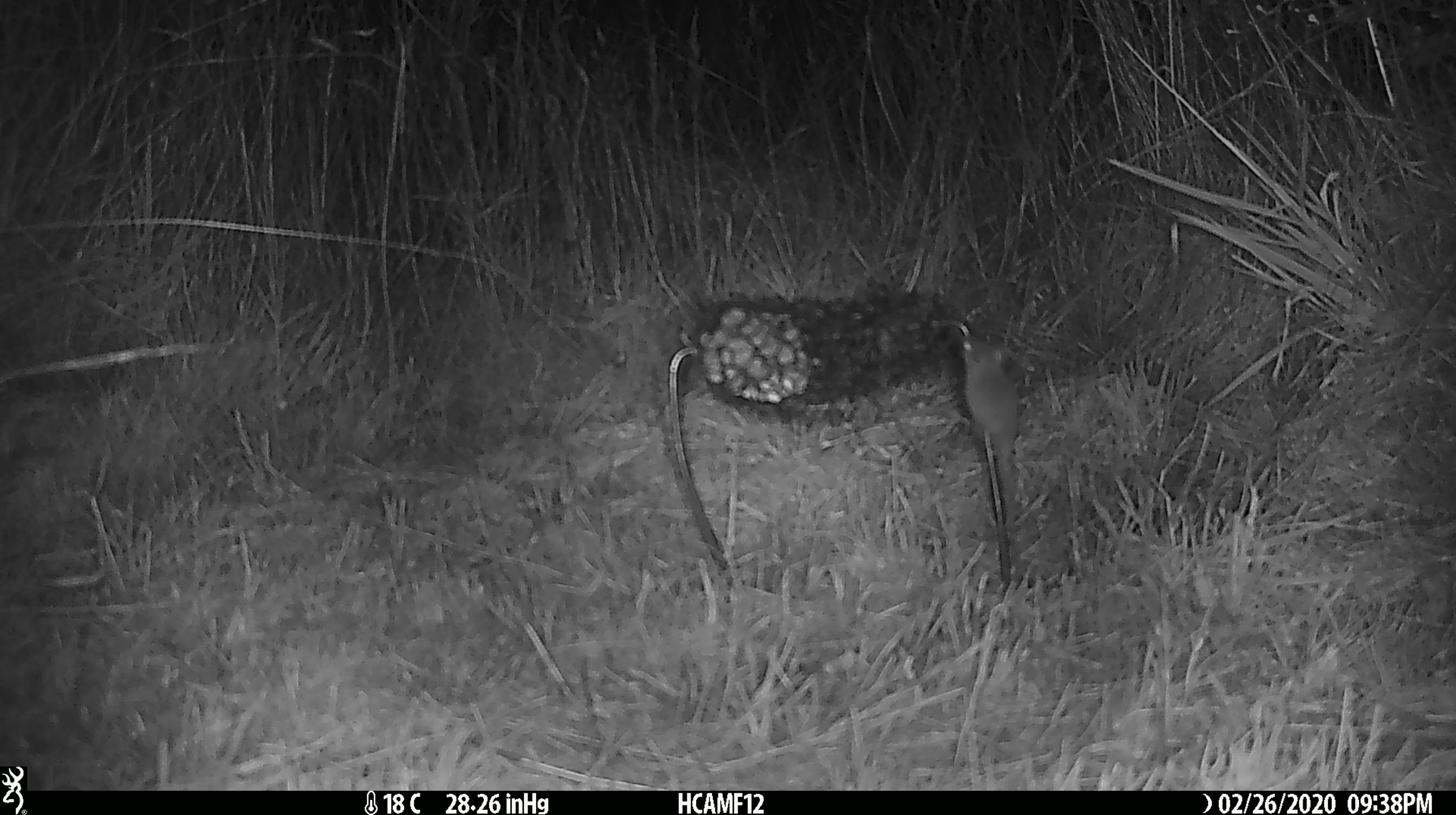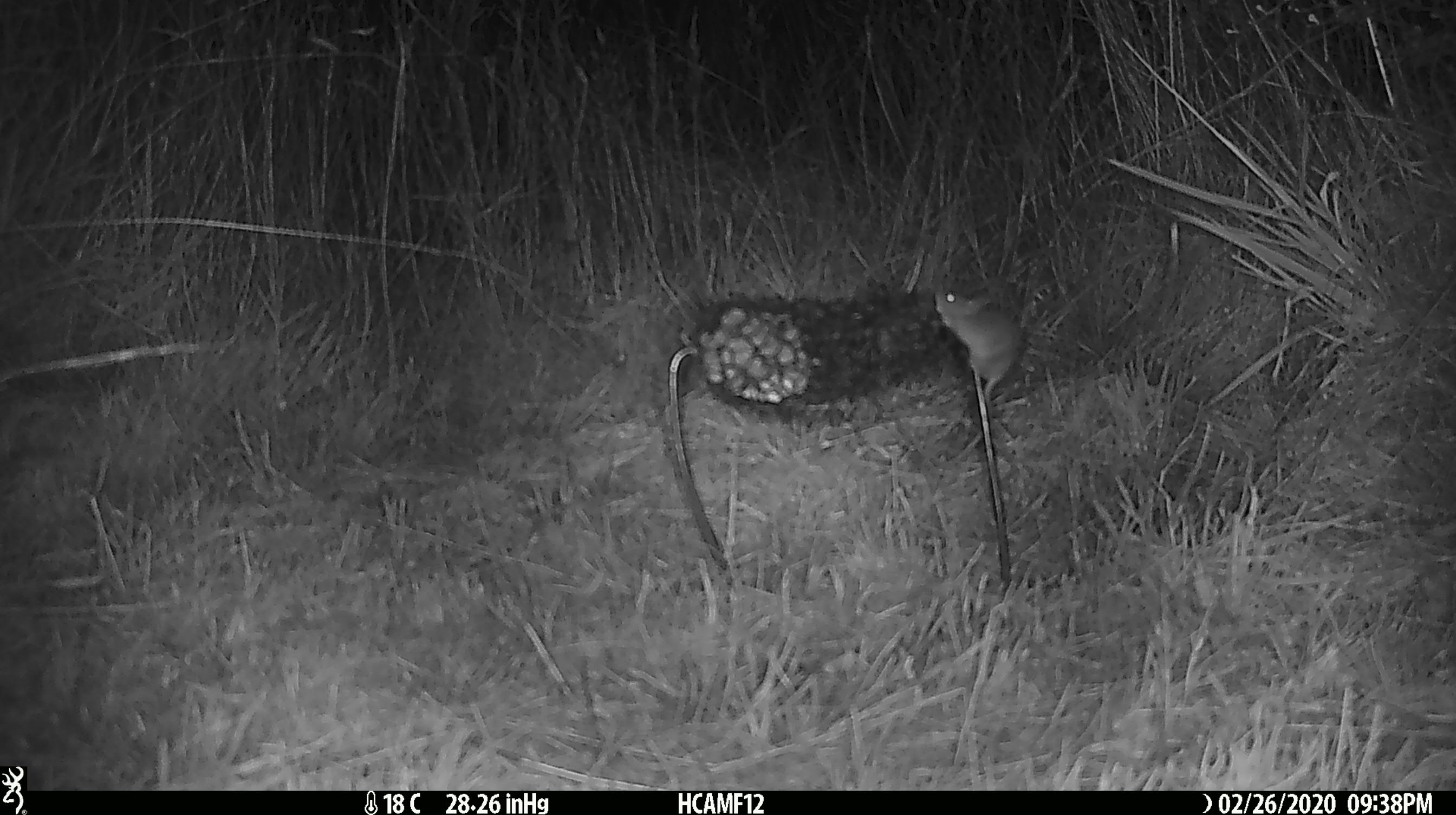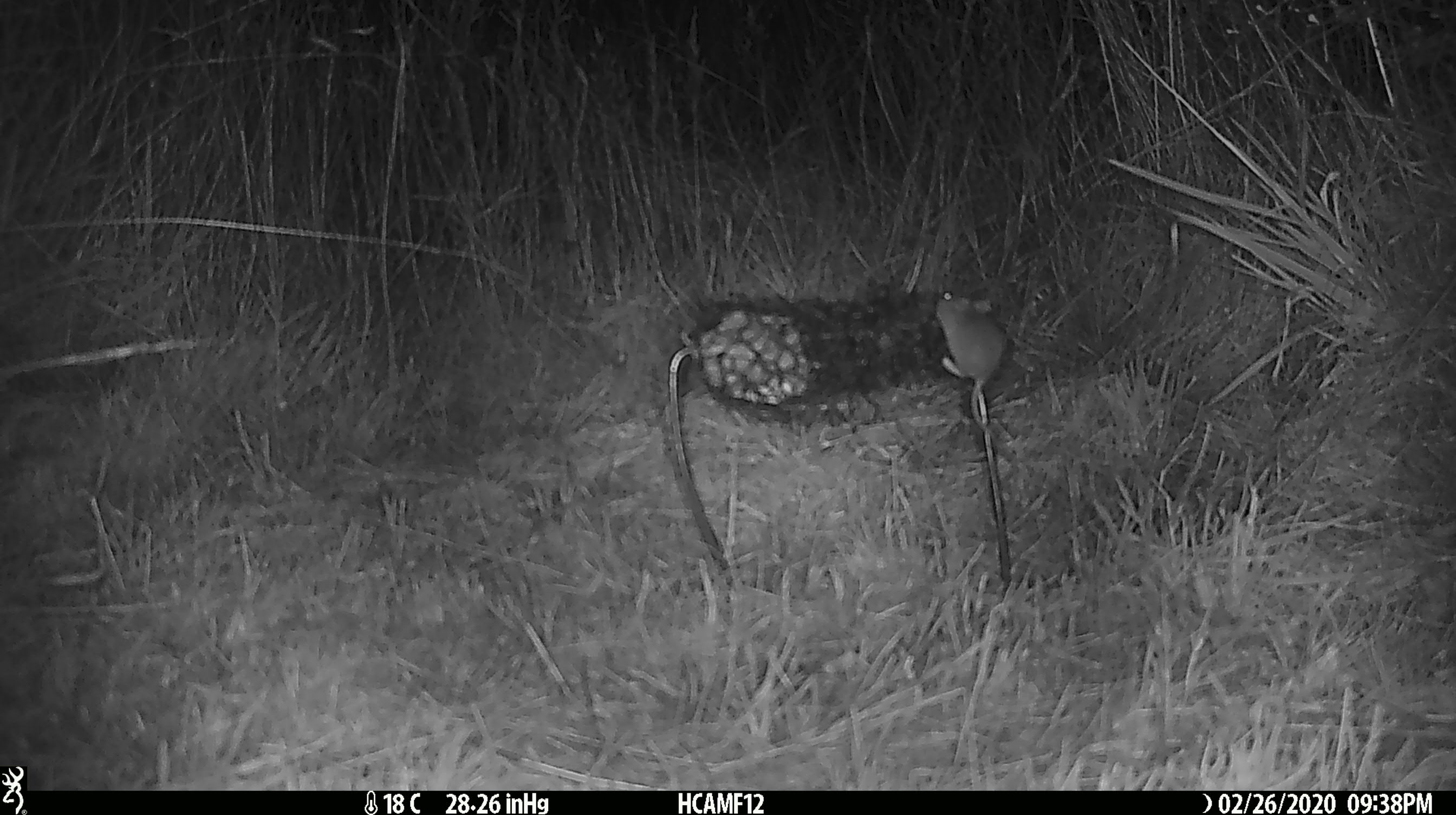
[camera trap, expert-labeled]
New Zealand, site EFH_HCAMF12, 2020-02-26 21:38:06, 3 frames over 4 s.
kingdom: Animalia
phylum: Chordata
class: Mammalia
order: Rodentia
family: Muridae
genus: Mus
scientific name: Mus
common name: mouse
Mouse (Mus).